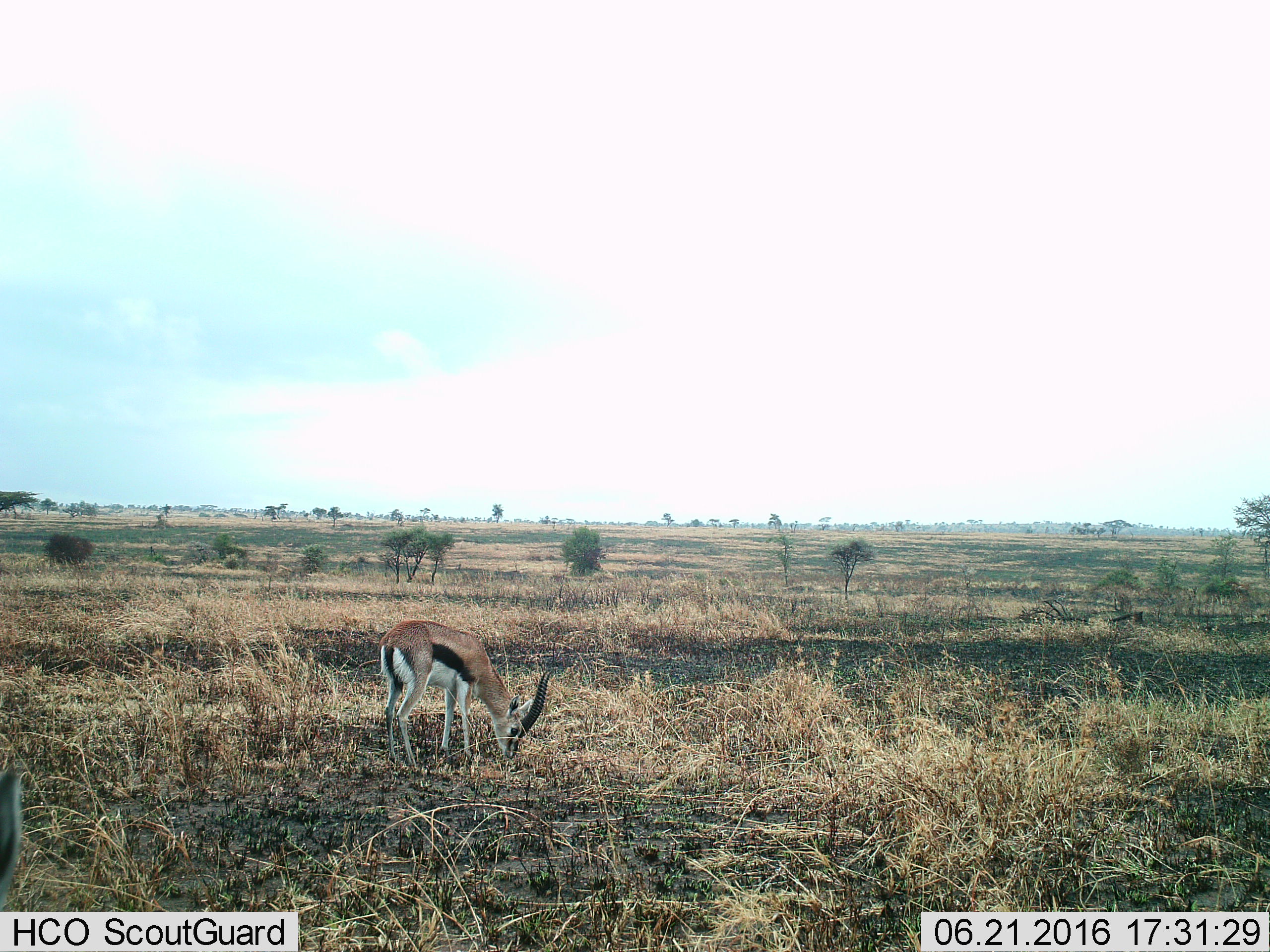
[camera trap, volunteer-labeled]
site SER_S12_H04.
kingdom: Animalia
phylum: Chordata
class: Mammalia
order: Artiodactyla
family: Bovidae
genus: Eudorcas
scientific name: Eudorcas thomsonii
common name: thomson's gazelle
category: gazellethomsons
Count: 1.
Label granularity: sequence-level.